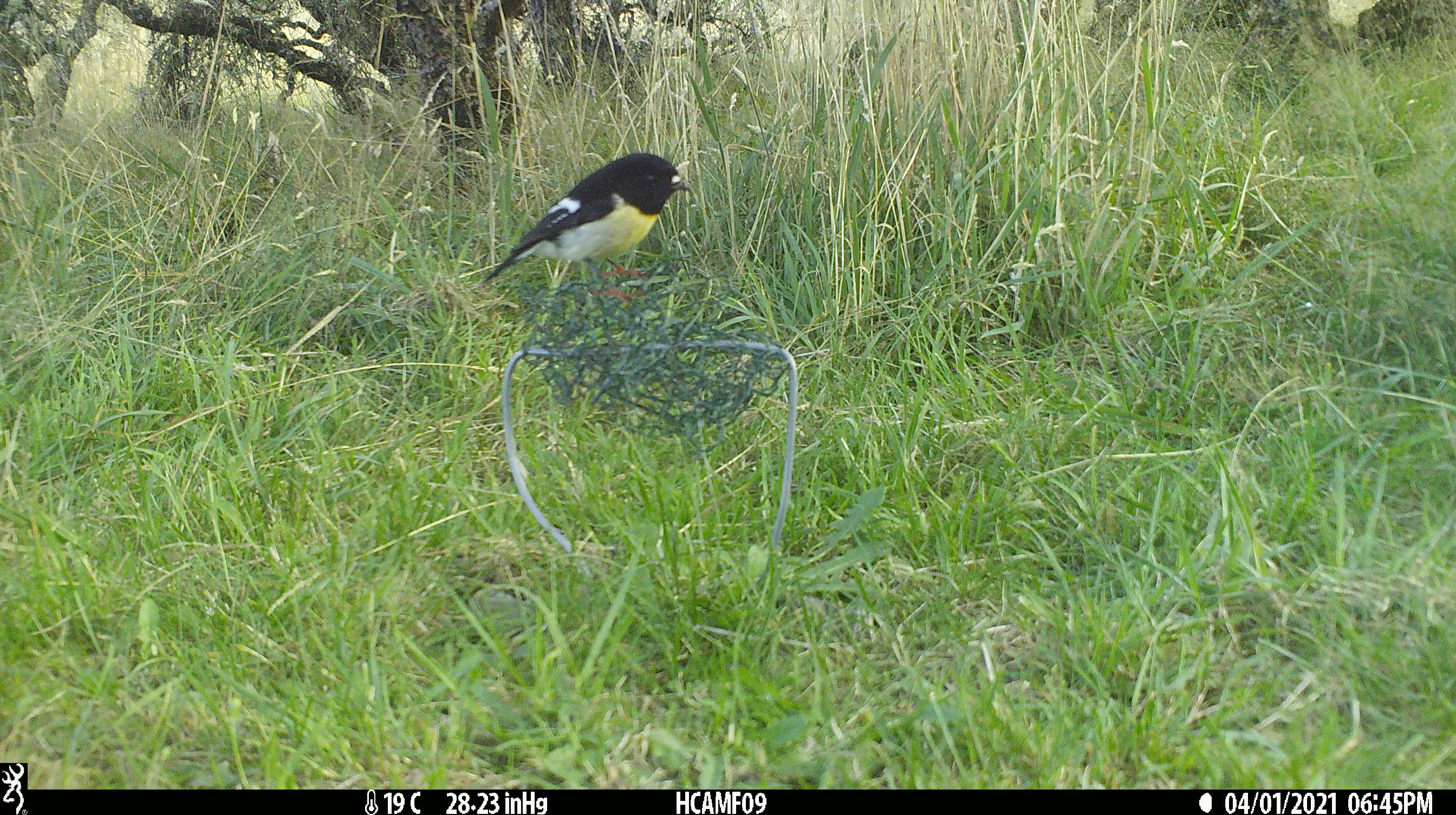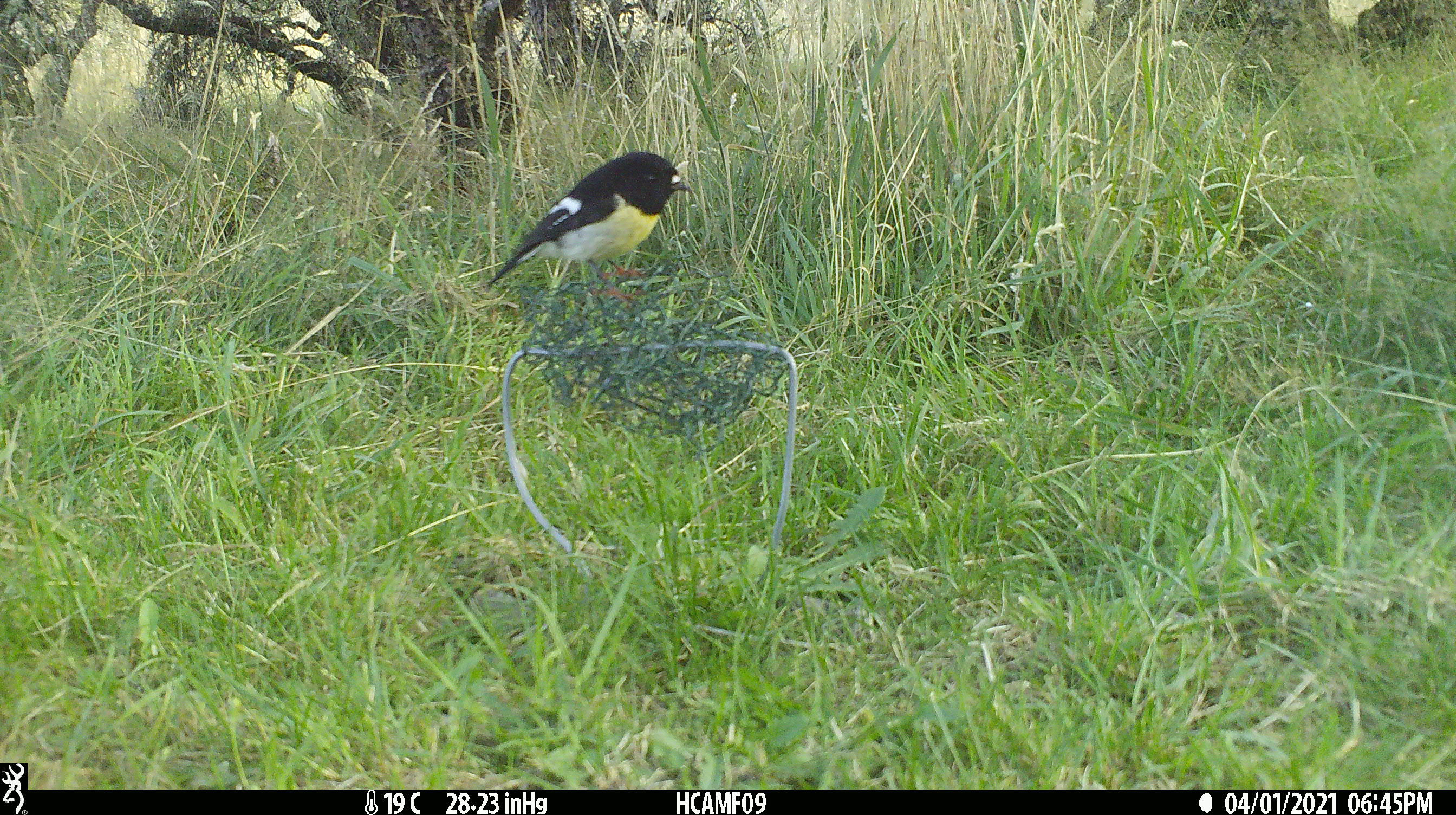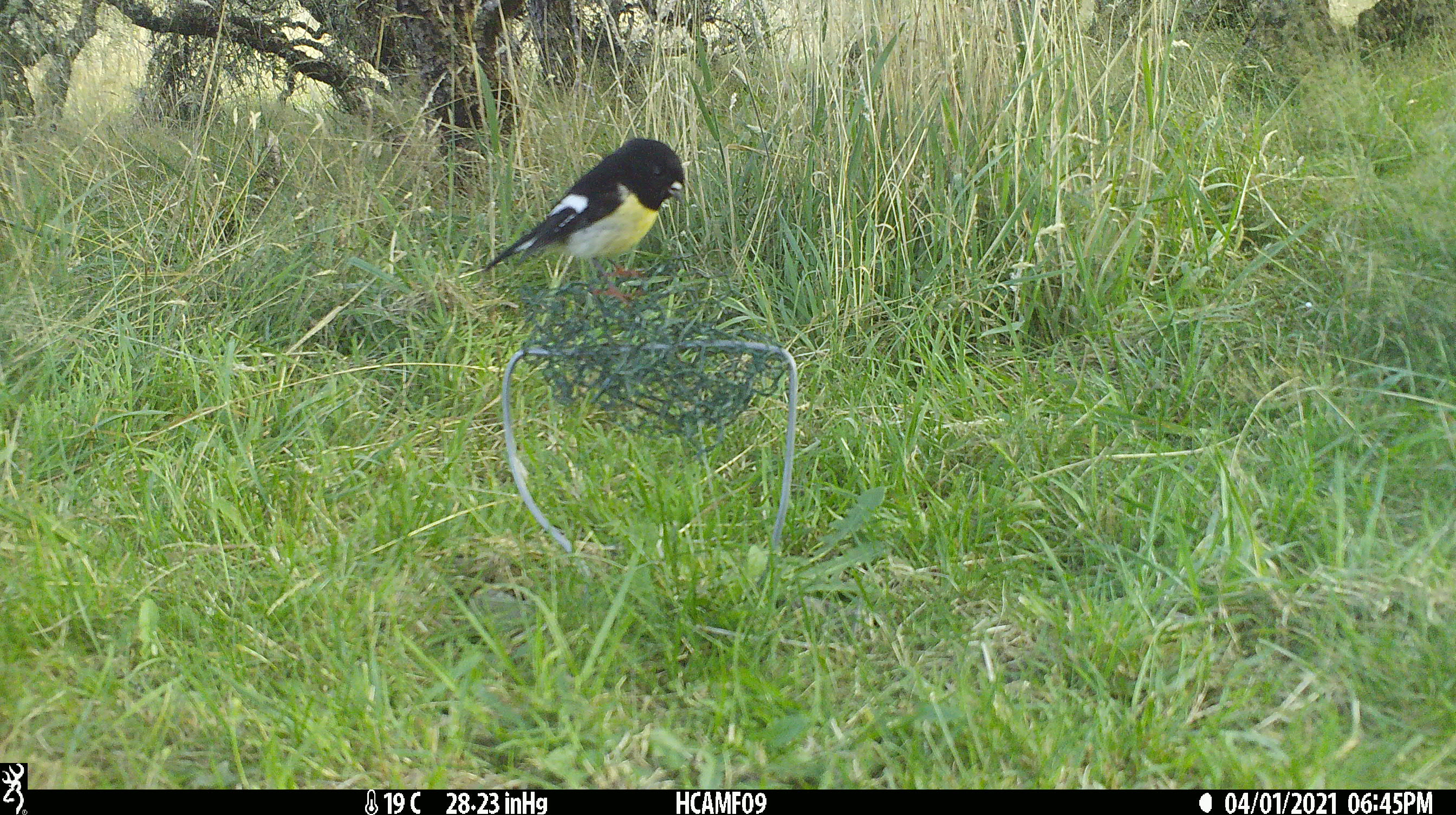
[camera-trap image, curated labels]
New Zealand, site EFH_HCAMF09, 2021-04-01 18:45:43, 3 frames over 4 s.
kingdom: Animalia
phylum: Chordata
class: Aves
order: Passeriformes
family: Petroicidae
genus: Petroica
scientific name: Petroica macrocephala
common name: tomtit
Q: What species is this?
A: Tomtit (Petroica macrocephala).